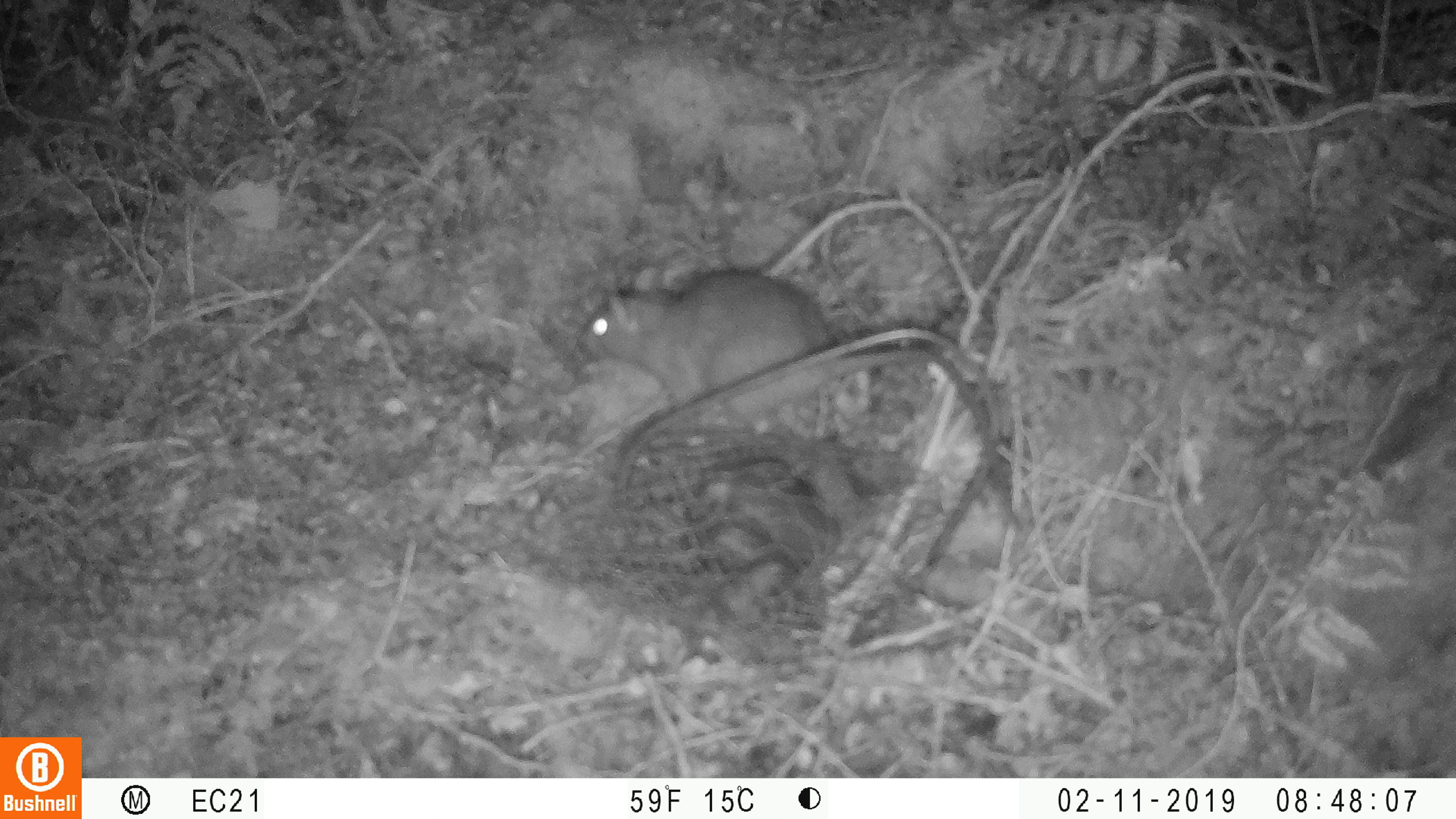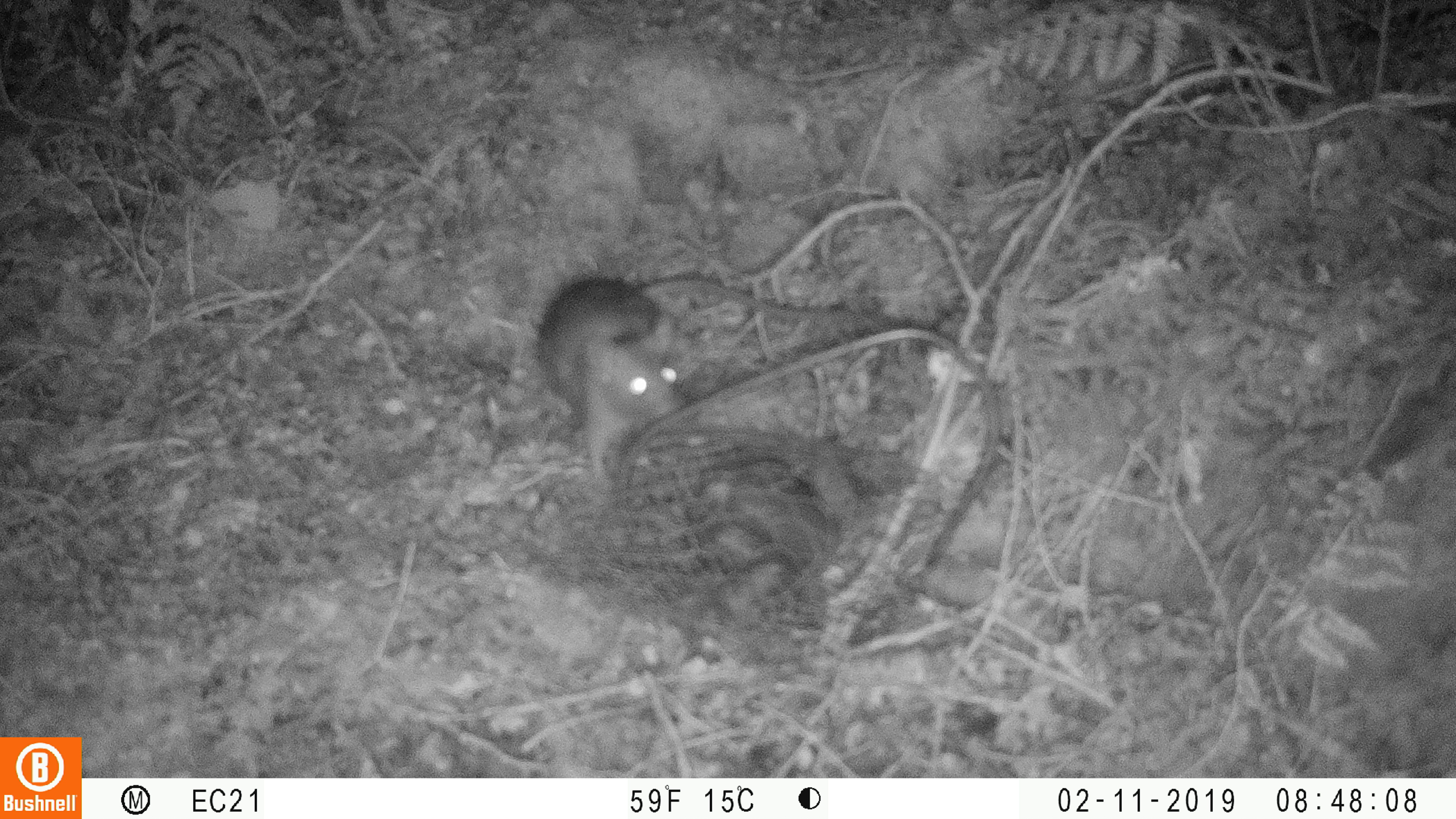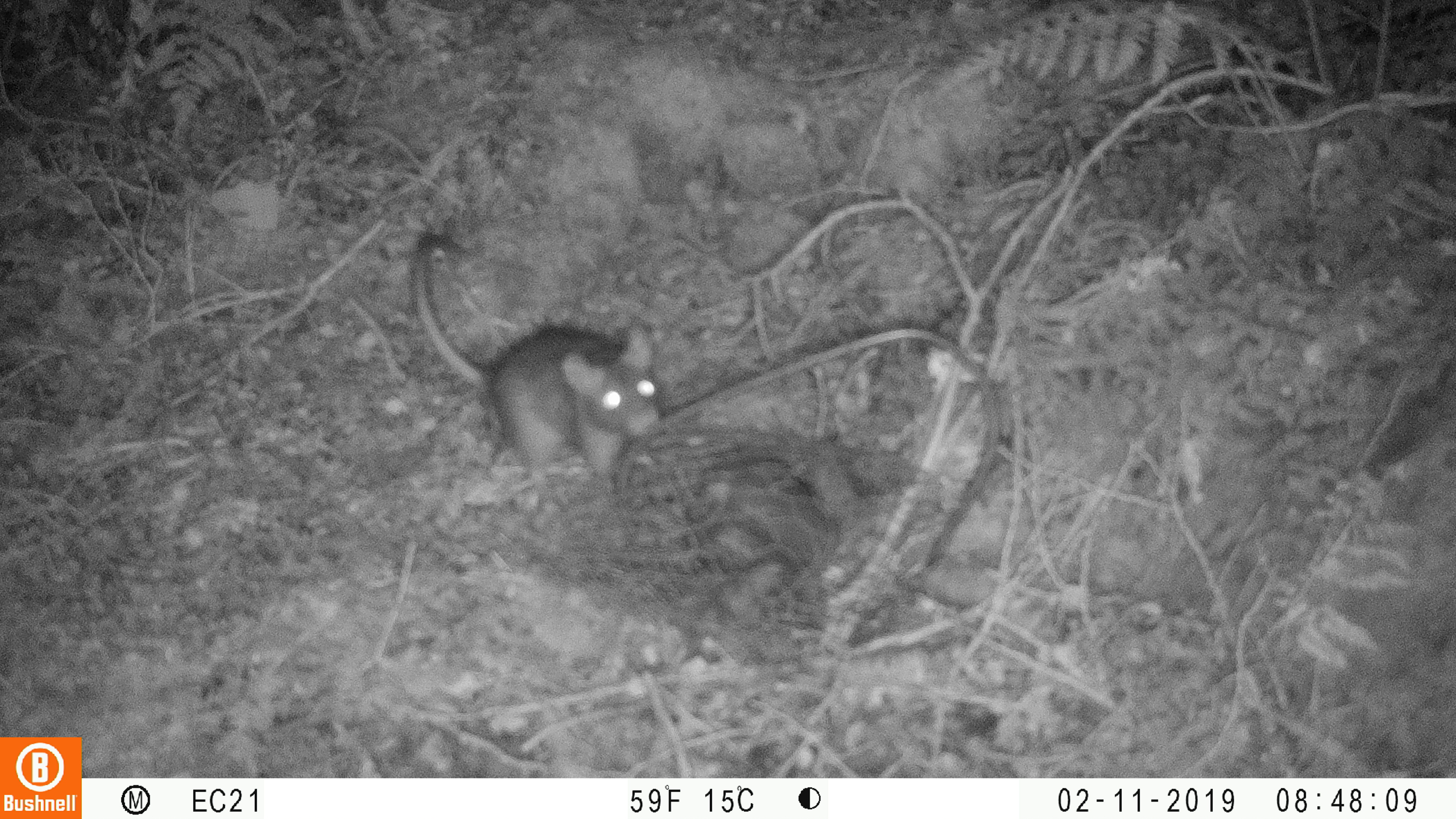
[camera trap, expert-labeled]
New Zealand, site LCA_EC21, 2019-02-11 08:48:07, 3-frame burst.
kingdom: Animalia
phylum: Chordata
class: Mammalia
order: Rodentia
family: Muridae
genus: Rattus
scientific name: Rattus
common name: rat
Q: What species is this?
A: Rat (Rattus).